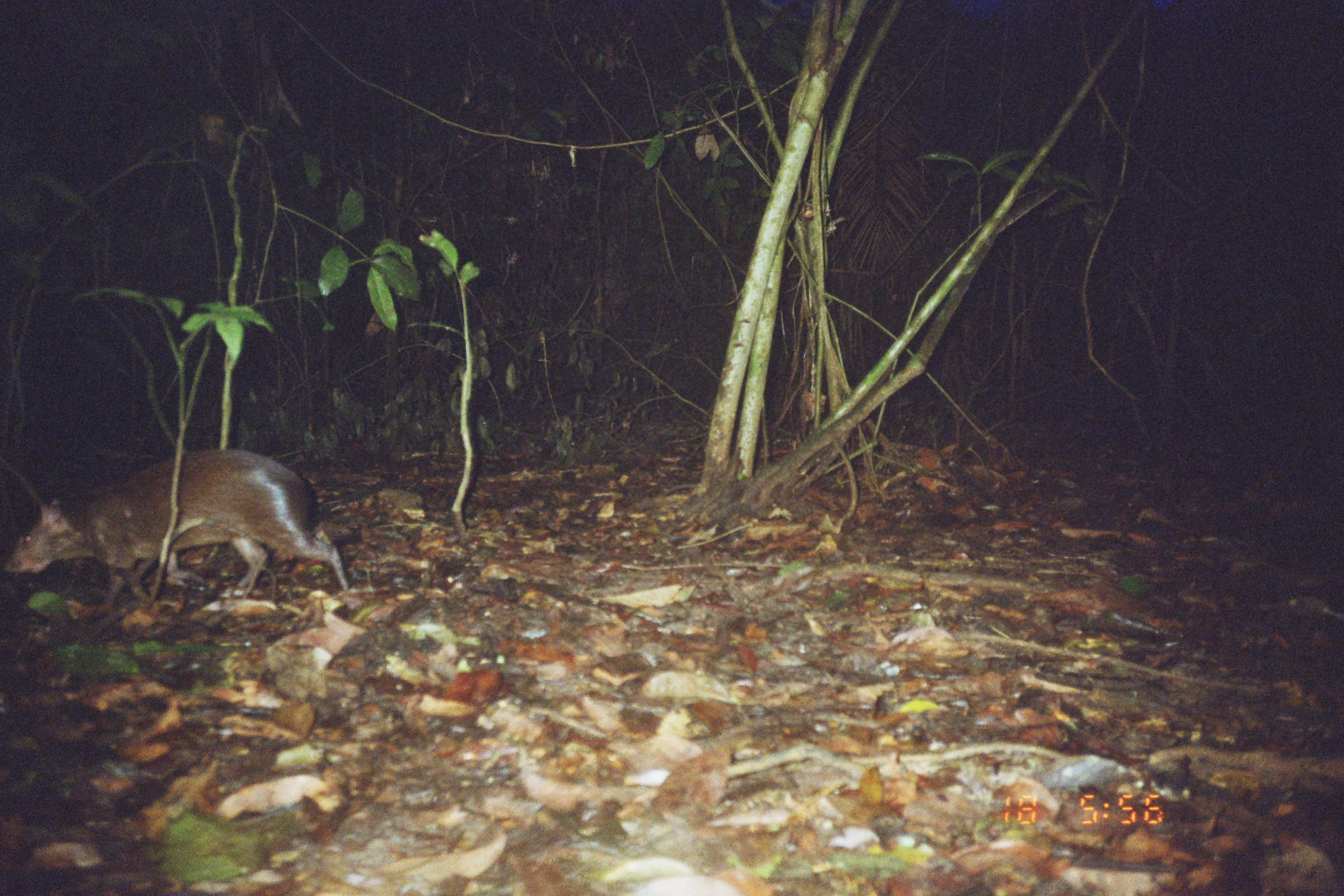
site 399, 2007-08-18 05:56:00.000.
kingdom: Animalia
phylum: Chordata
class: Mammalia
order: Rodentia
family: Dasyproctidae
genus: Dasyprocta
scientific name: Dasyprocta punctata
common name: central american agouti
Dasyprocta punctata (central american agouti).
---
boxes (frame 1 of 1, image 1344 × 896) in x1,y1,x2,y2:
dasyprocta punctata: 0,448,351,609